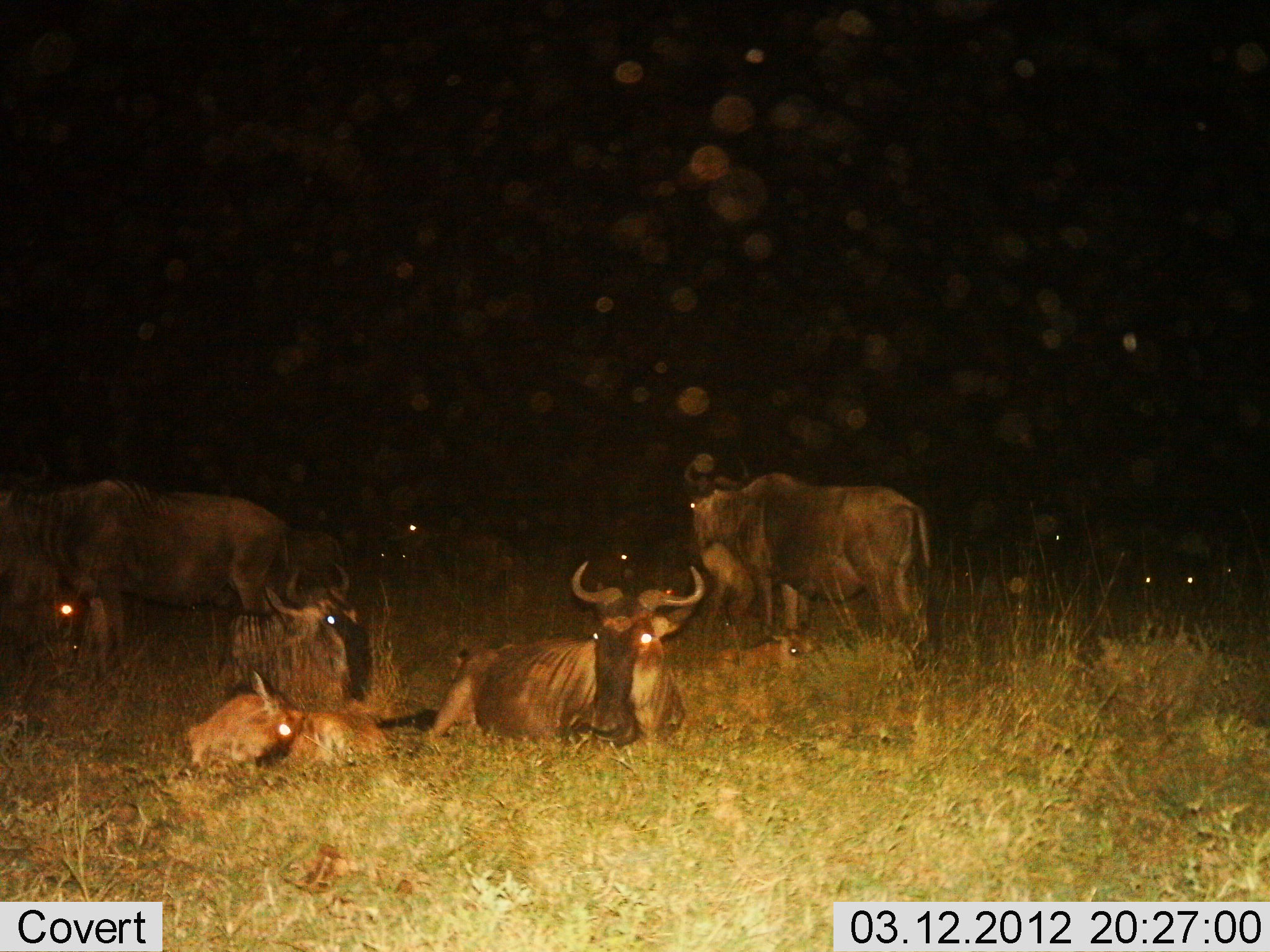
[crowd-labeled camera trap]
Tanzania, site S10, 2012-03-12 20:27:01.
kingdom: Animalia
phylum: Chordata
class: Mammalia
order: Artiodactyla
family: Bovidae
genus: Connochaetes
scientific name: Connochaetes taurinus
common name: blue wildebeest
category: wildebeest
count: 9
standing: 88%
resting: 100%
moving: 0%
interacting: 0%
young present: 62%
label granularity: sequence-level